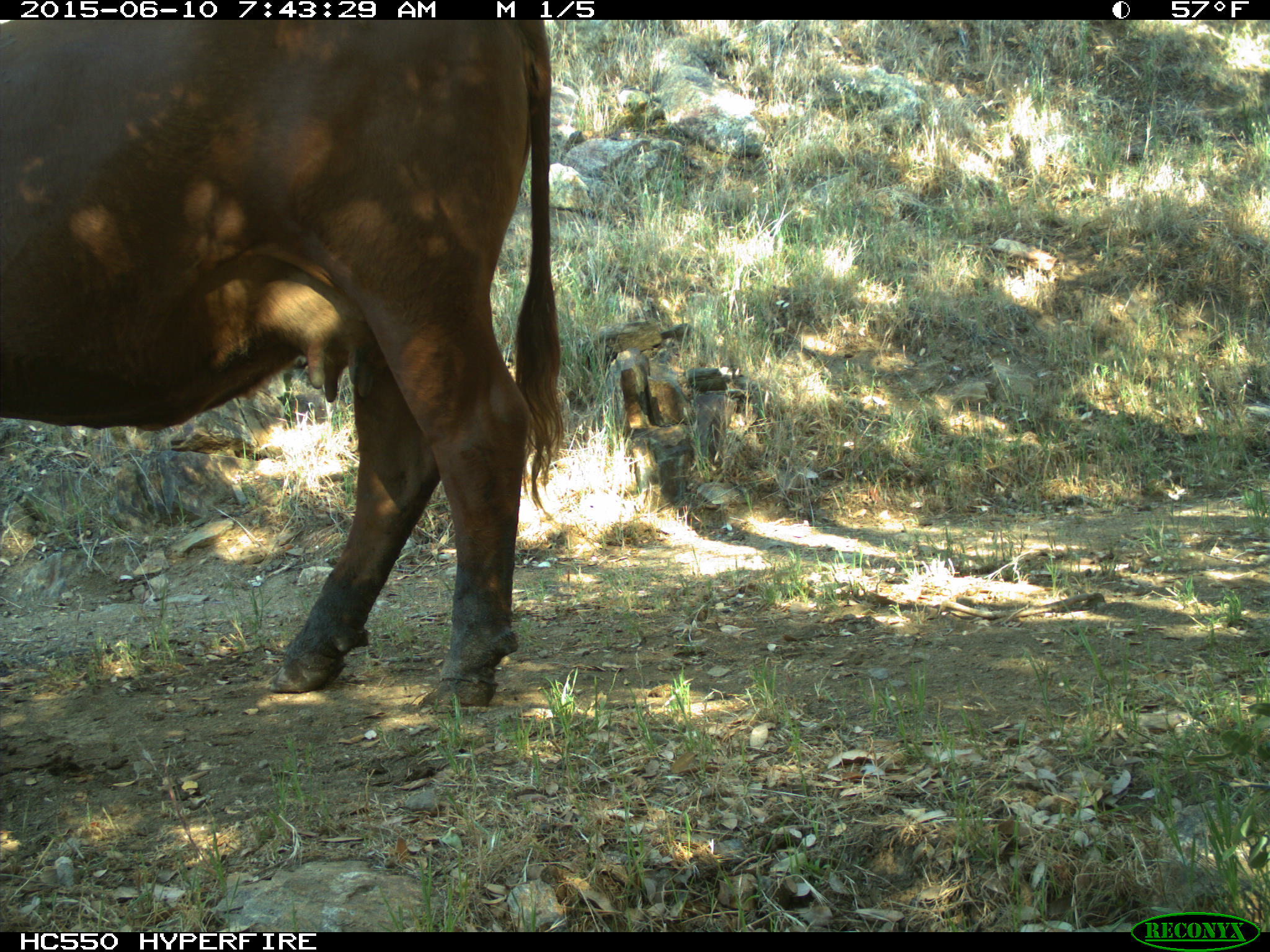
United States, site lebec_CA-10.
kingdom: Animalia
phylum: Chordata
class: Mammalia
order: Artiodactyla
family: Bovidae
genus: Bos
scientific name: Bos taurus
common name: domestic cow